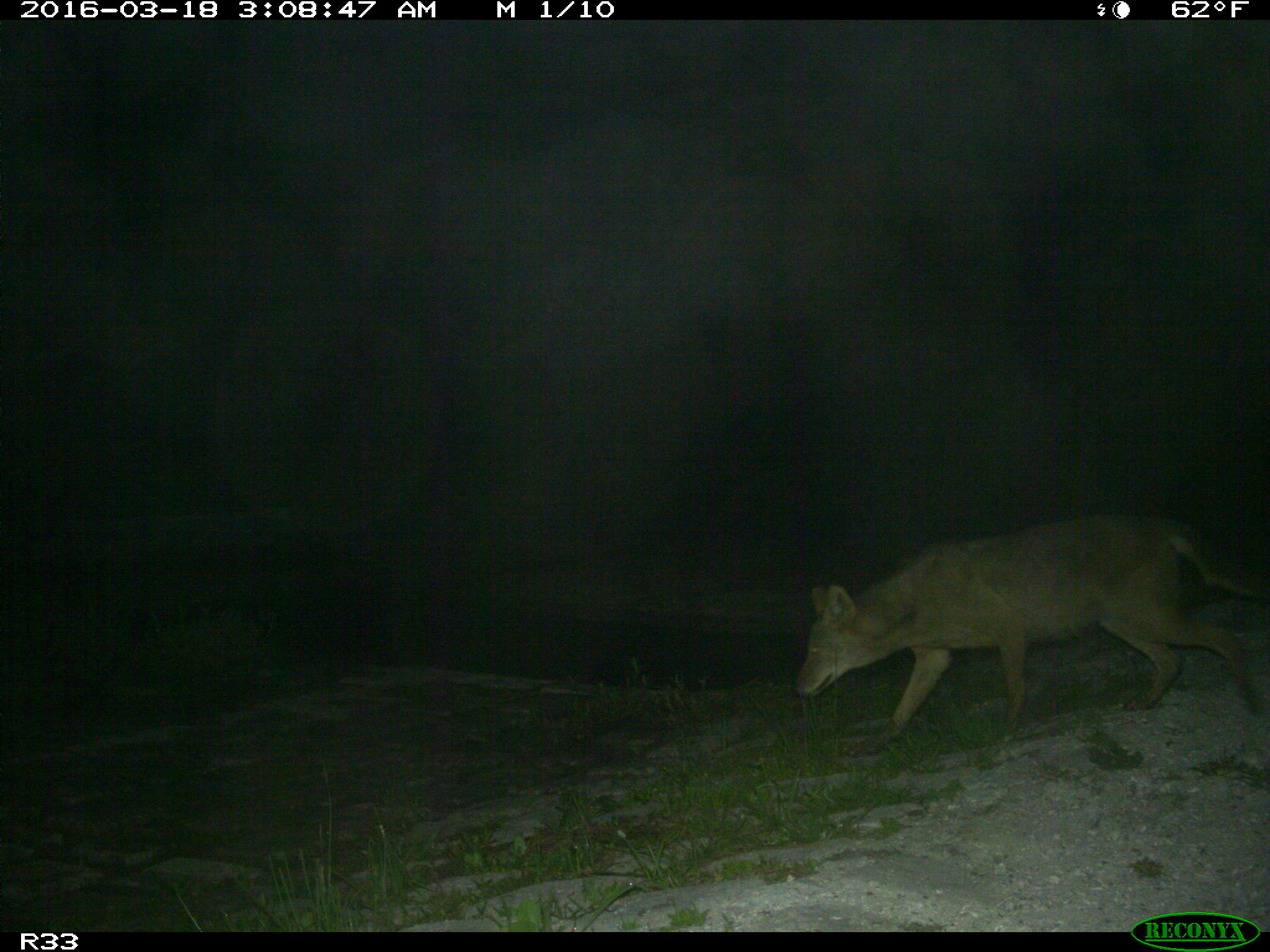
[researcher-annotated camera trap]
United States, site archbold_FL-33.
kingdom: Animalia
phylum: Chordata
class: Mammalia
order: Carnivora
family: Canidae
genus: Canis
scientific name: Canis latrans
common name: coyote